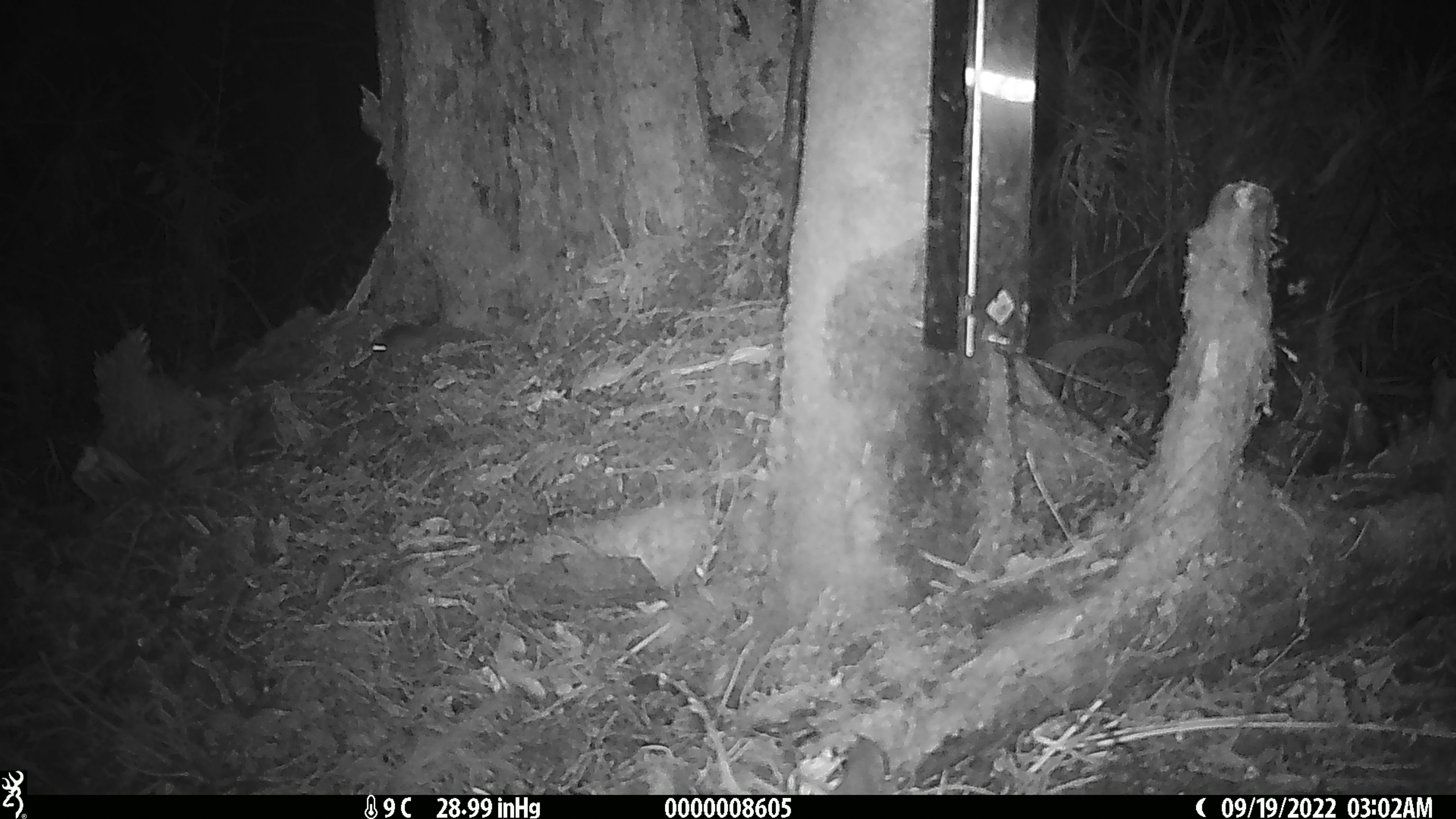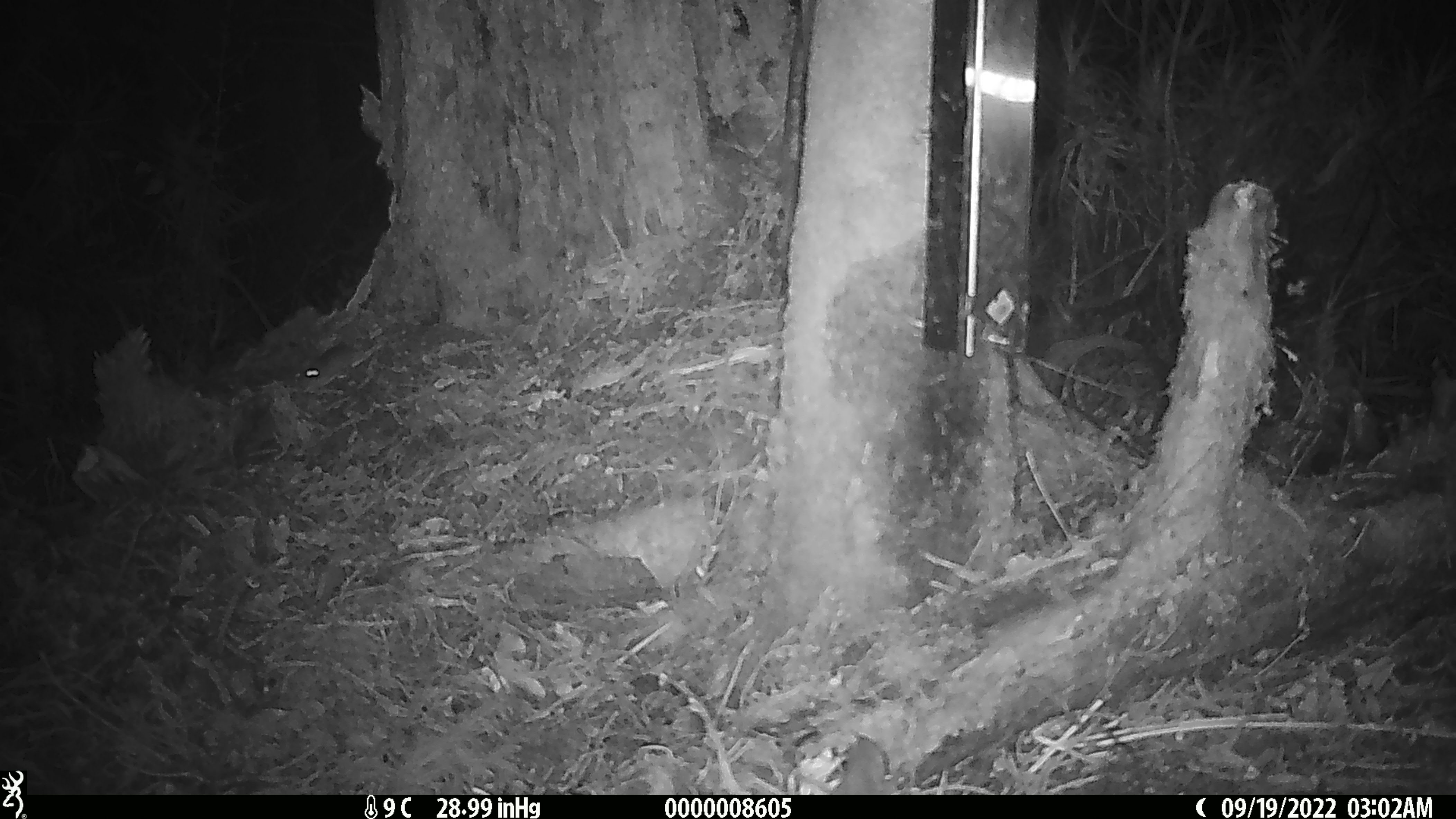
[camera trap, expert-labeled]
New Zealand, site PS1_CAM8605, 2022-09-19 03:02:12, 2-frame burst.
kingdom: Animalia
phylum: Chordata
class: Mammalia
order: Rodentia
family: Muridae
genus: Mus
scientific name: Mus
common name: mouse